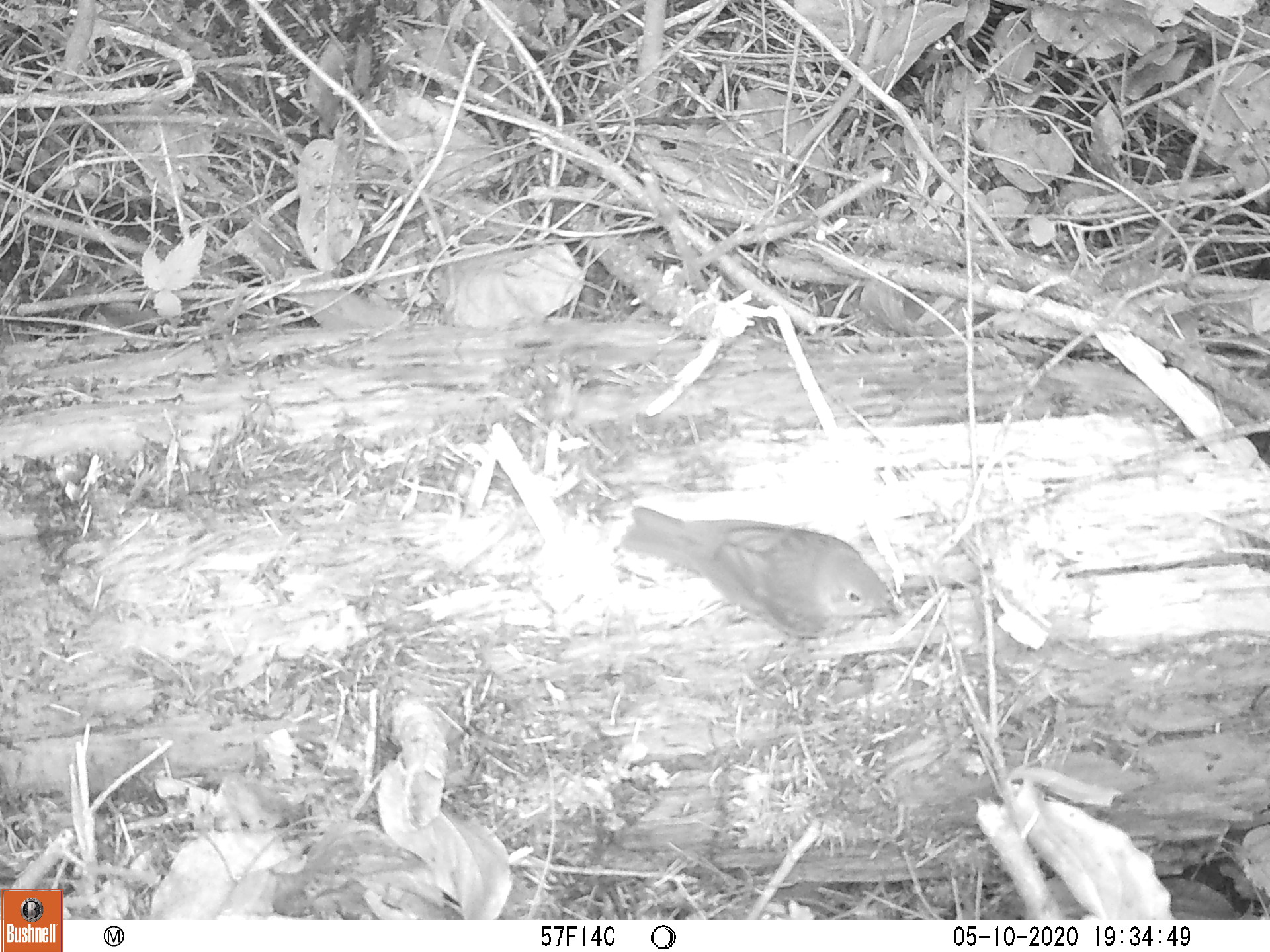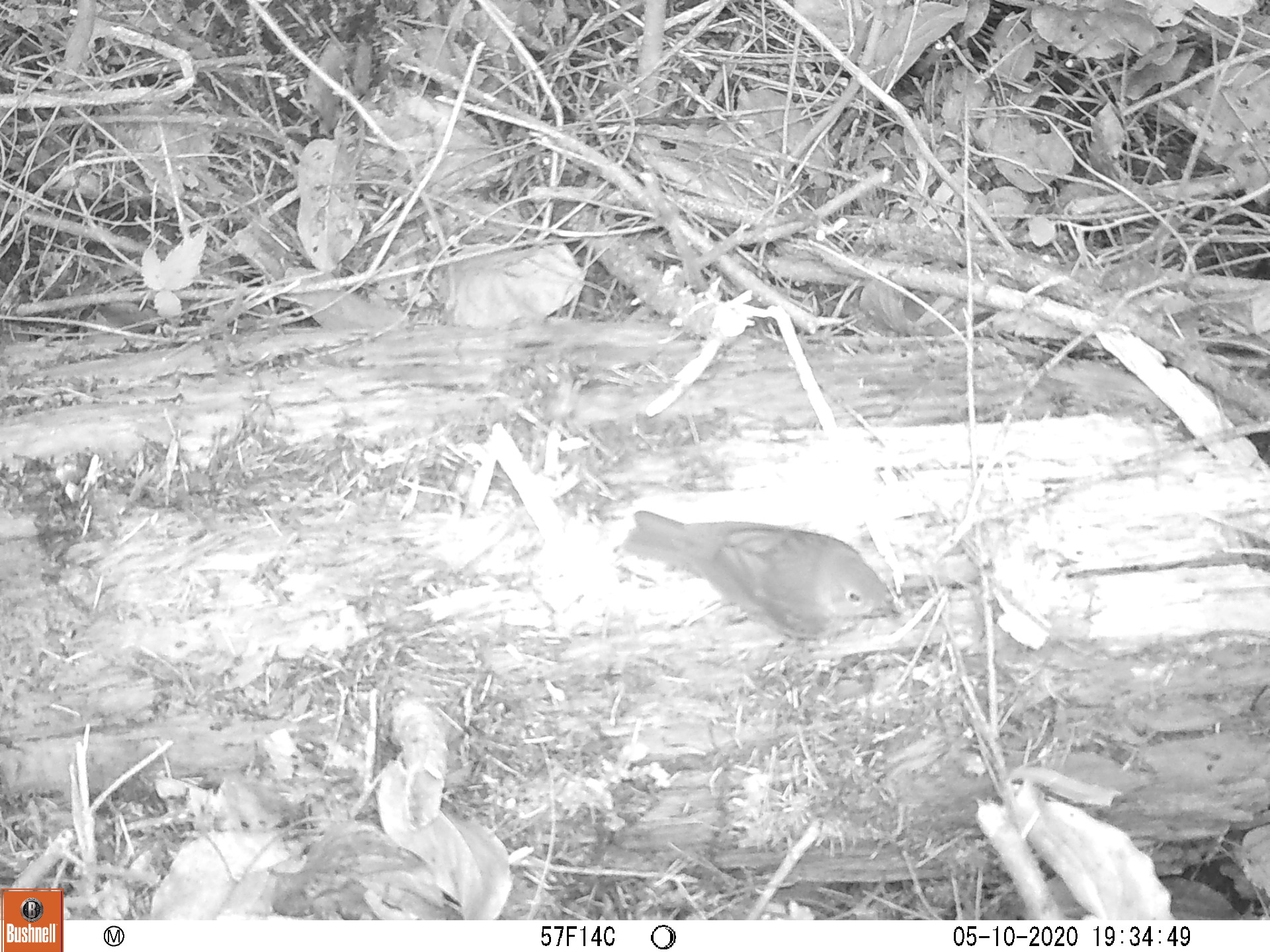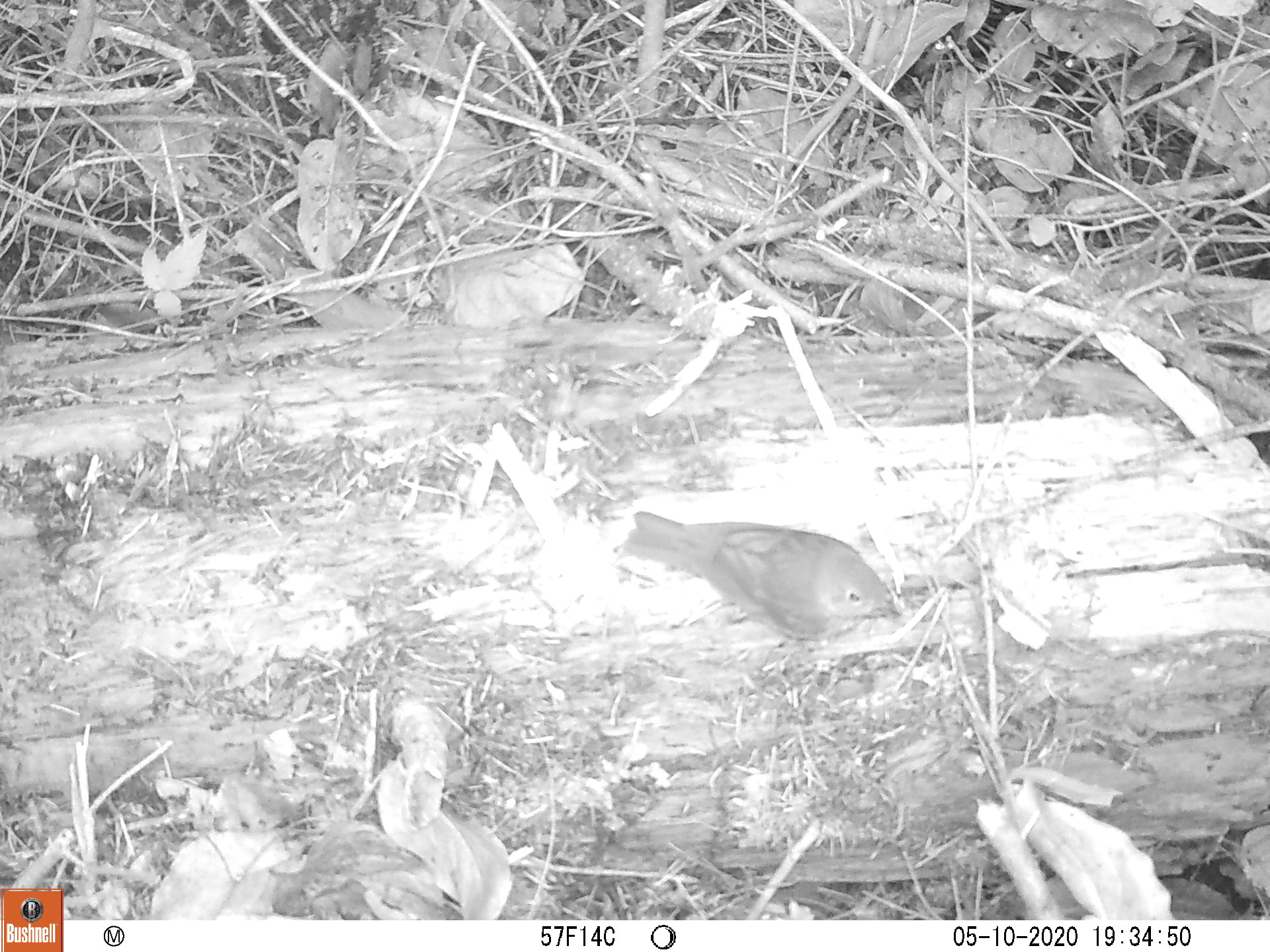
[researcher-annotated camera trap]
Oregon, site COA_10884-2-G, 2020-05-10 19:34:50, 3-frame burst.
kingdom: Animalia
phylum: Chordata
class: Aves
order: Passeriformes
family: Turdidae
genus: Catharus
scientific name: Catharus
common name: brown thrushes and nightingale-thrushes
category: catharus species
Catharus species (brown thrushes and nightingale-thrushes) (Catharus).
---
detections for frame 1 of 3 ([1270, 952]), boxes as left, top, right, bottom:
catharus species: 607, 492, 919, 674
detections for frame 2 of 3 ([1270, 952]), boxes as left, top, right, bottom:
catharus species: 602, 501, 926, 669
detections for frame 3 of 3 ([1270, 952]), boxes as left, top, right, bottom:
catharus species: 607, 502, 918, 669